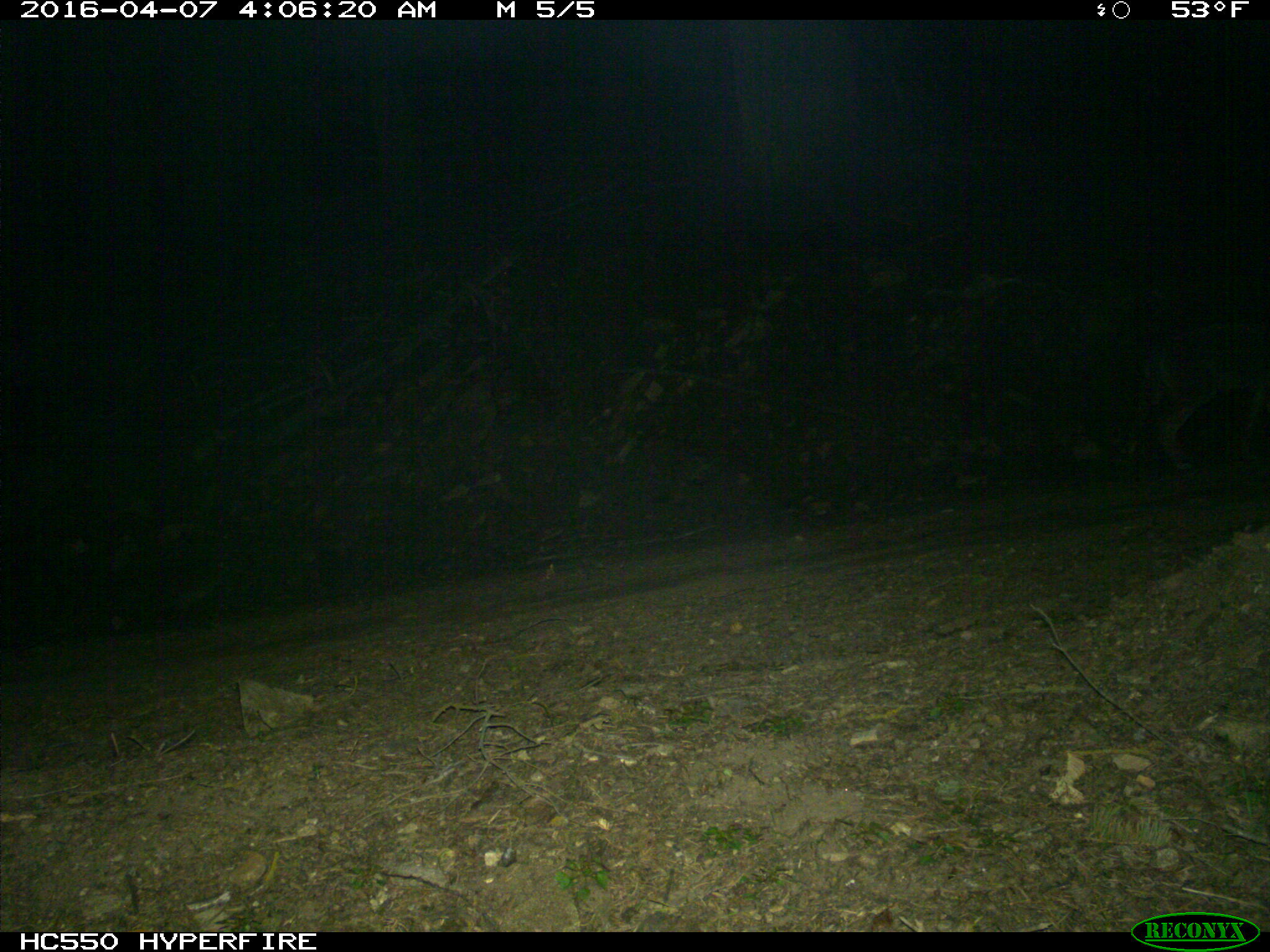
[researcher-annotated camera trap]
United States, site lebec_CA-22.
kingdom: Animalia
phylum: Chordata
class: Mammalia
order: Carnivora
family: Canidae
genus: Canis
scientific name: Canis latrans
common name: coyote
Canis latrans (coyote).